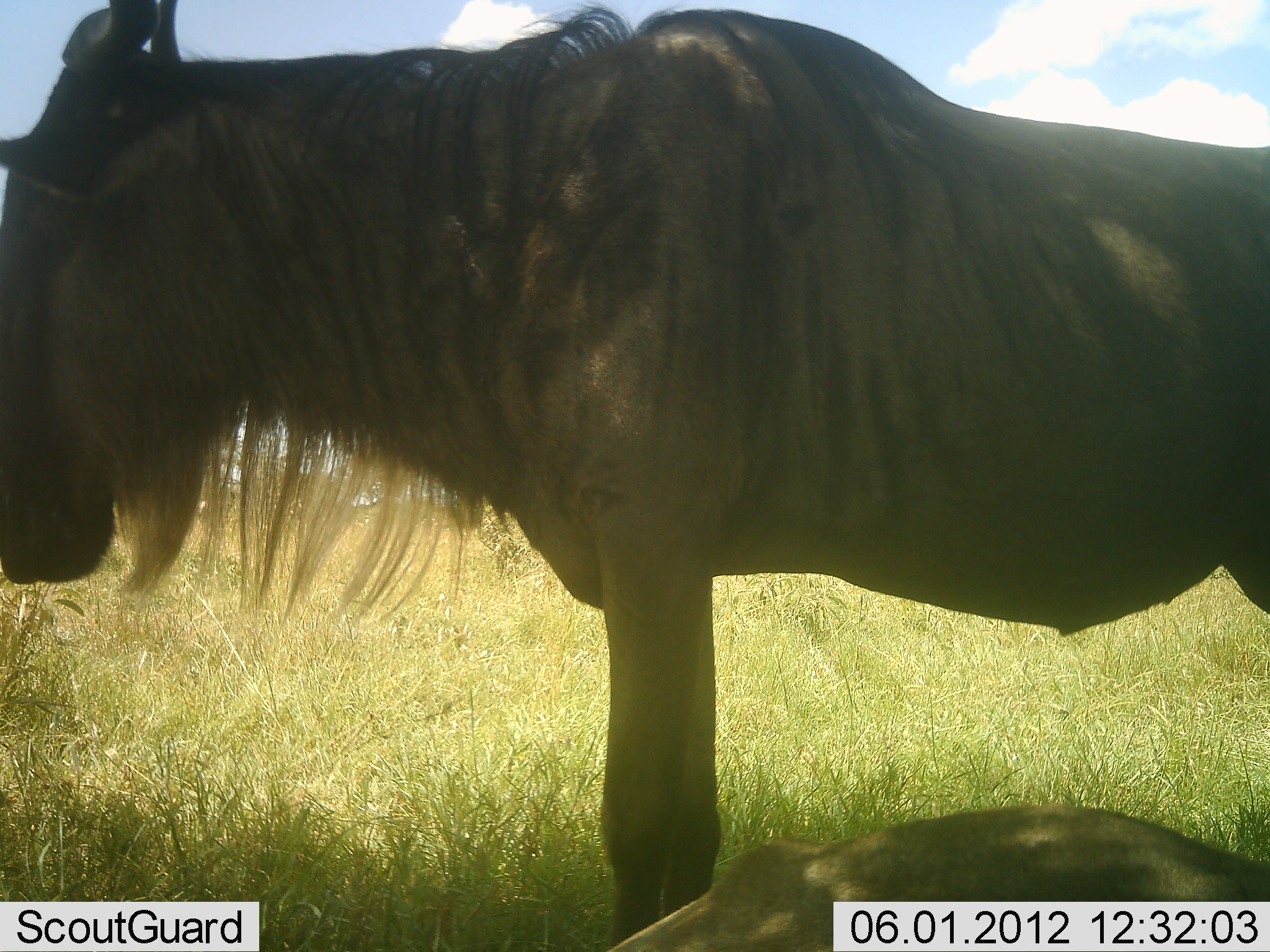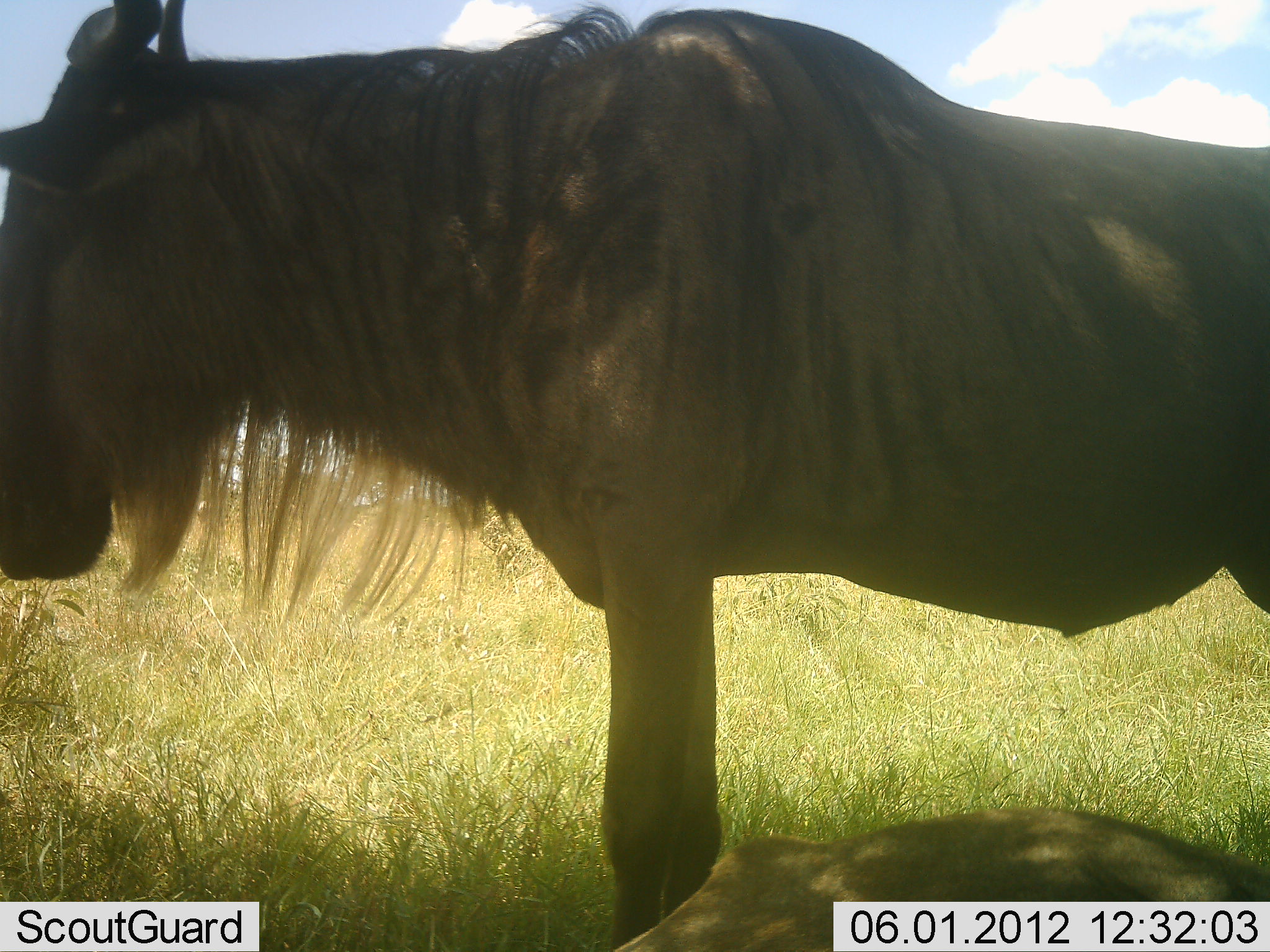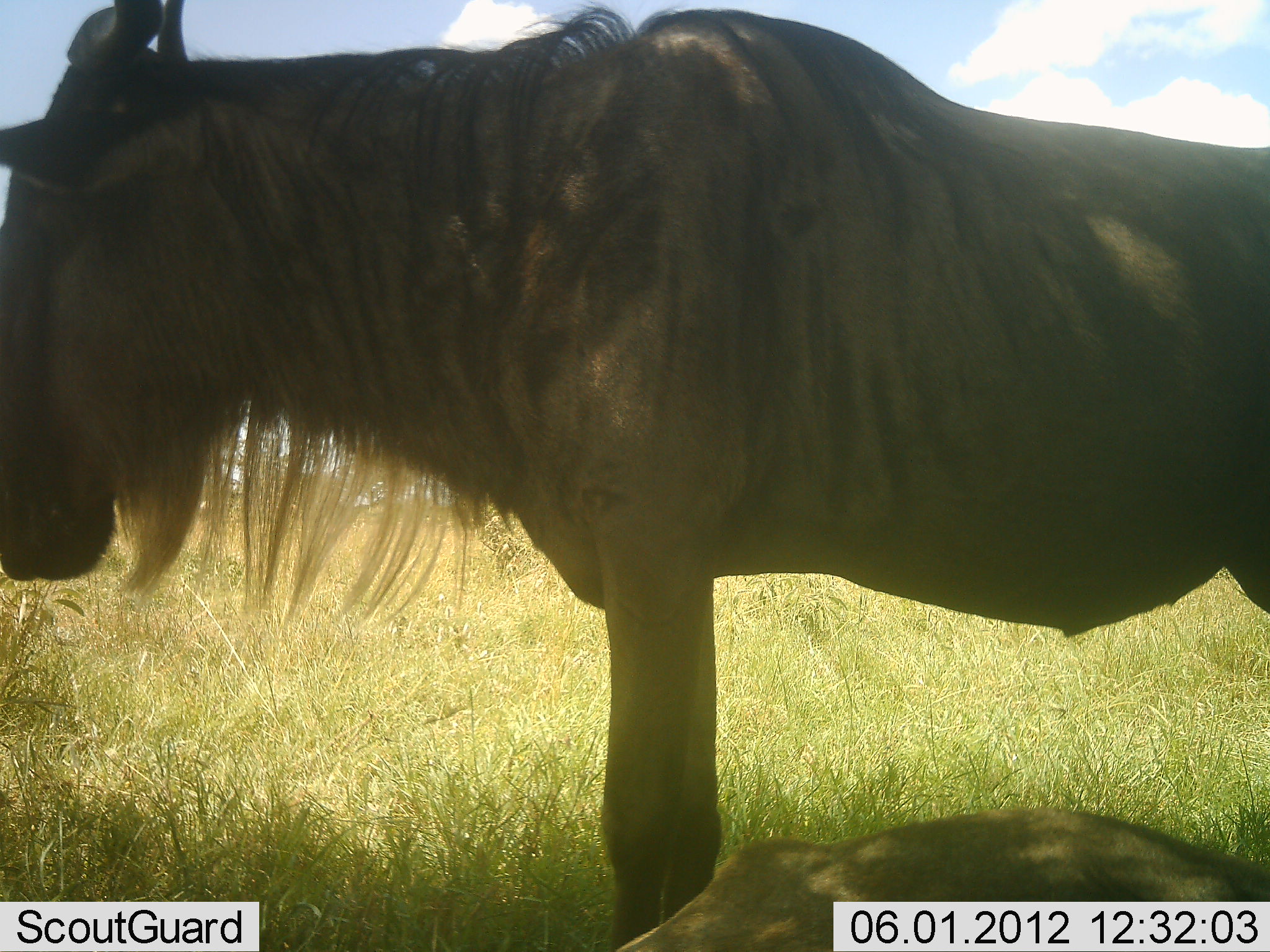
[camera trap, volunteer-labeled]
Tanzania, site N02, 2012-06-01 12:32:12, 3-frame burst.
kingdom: Animalia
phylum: Chordata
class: Mammalia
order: Artiodactyla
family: Bovidae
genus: Connochaetes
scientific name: Connochaetes taurinus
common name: blue wildebeest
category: wildebeest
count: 2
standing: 100%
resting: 70%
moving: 0%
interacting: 0%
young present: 0%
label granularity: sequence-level